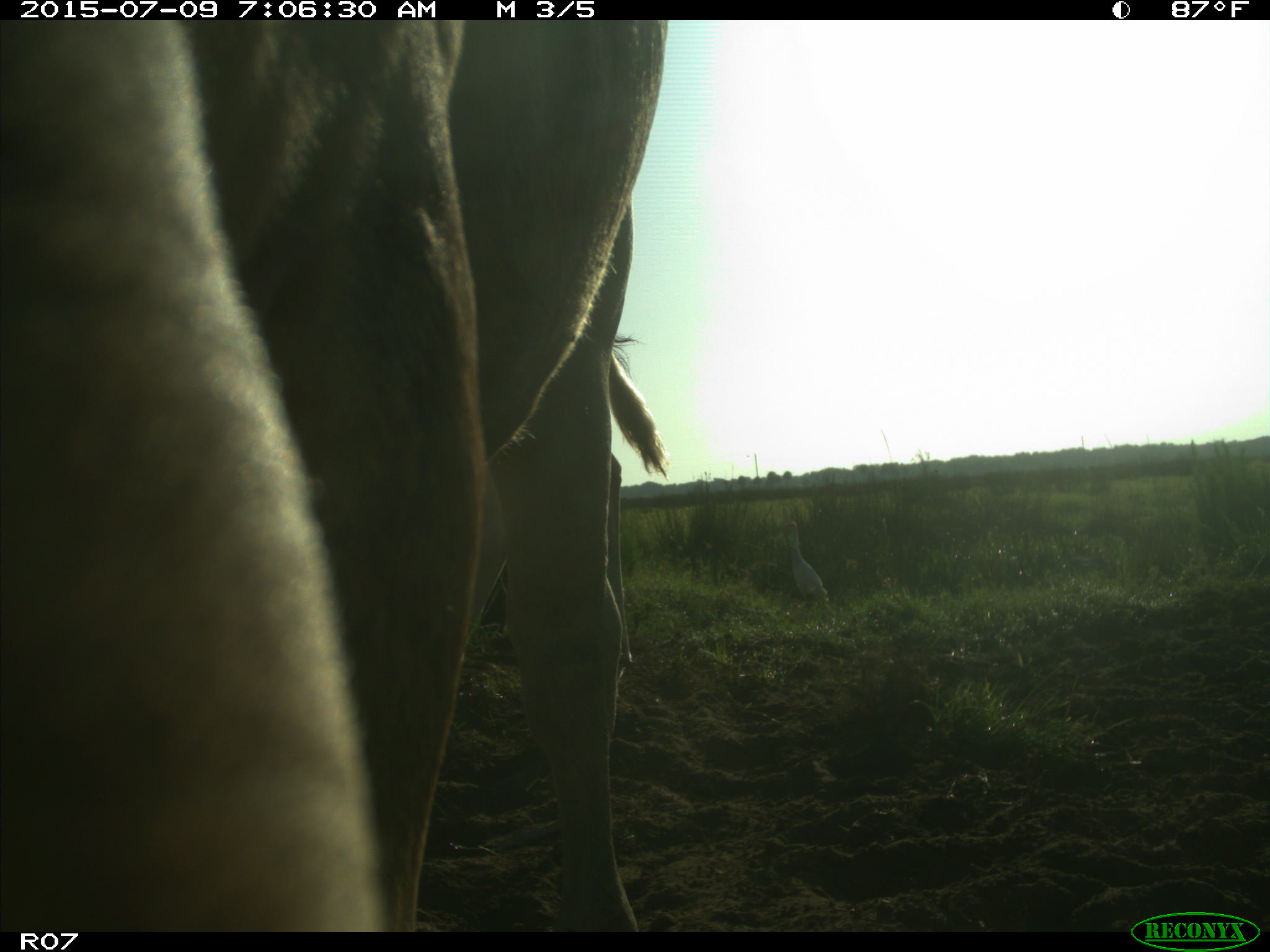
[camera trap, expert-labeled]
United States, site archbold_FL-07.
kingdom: Animalia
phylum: Chordata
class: Mammalia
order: Artiodactyla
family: Bovidae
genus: Bos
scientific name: Bos taurus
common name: domestic cow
Bos taurus (domestic cow).